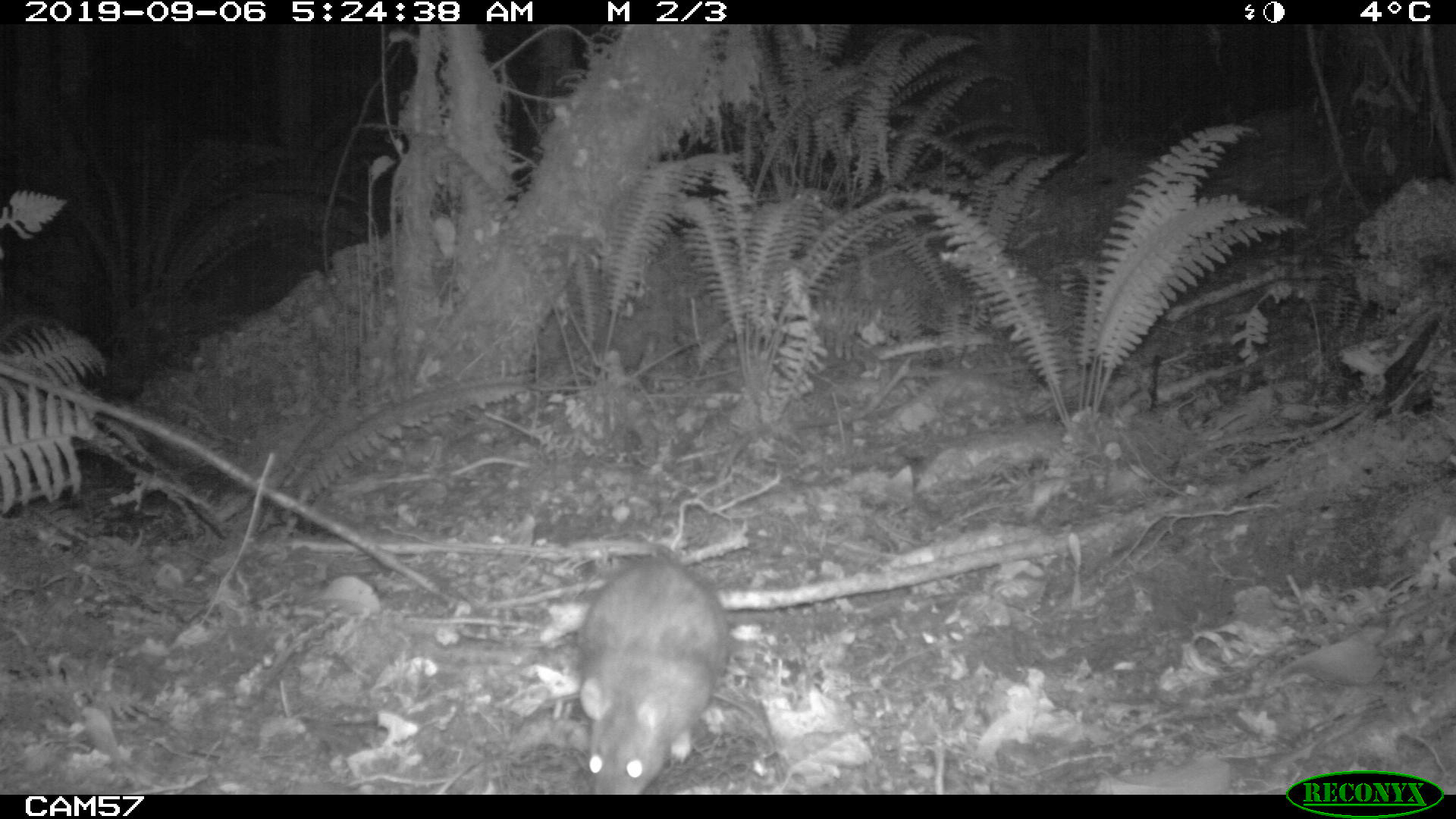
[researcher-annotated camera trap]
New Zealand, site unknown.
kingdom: Animalia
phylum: Chordata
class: Mammalia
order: Rodentia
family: Muridae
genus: Rattus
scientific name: Rattus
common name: rat